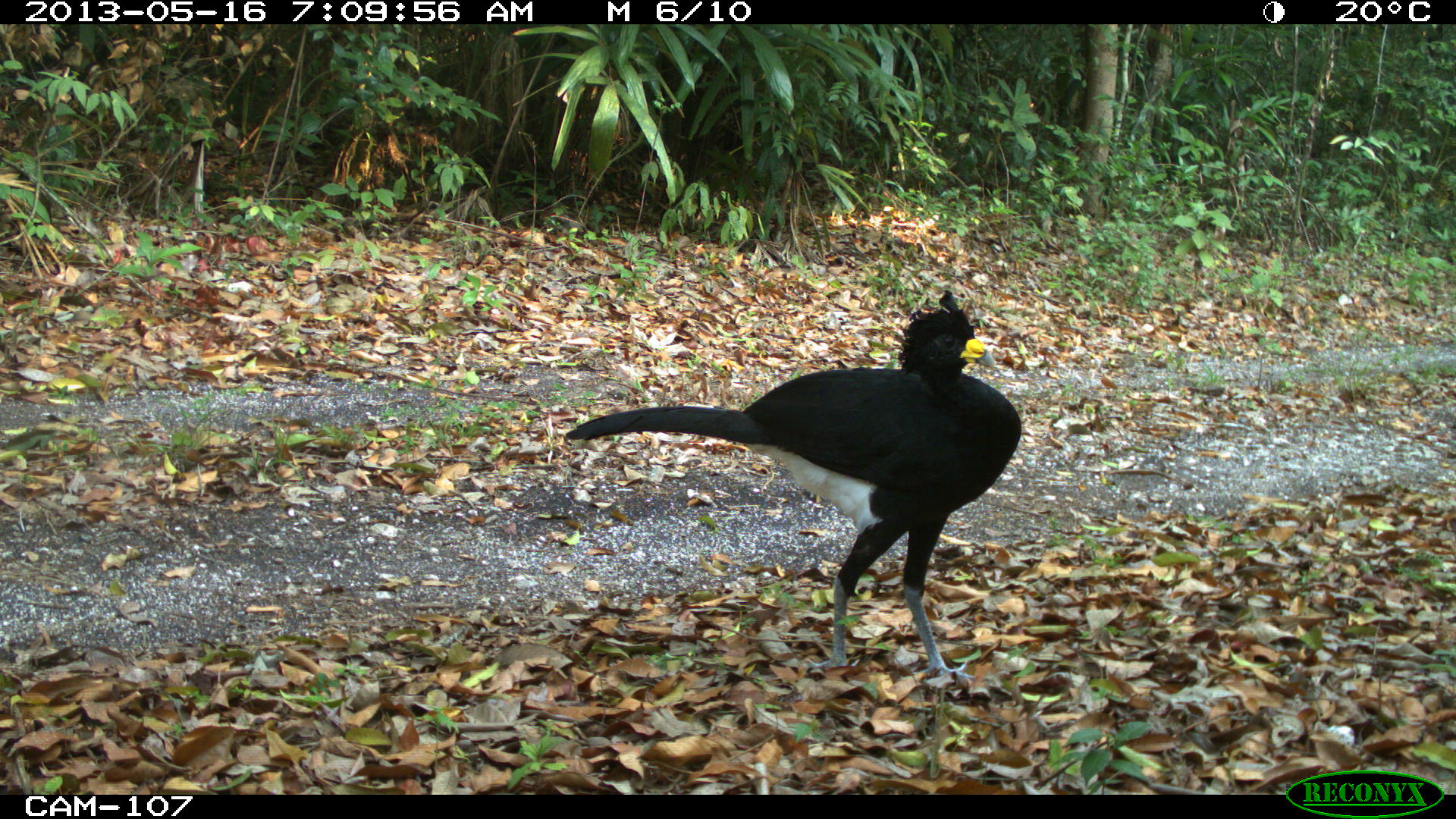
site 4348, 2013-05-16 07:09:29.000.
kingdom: Animalia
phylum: Chordata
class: Aves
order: Galliformes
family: Cracidae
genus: Crax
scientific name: Crax rubra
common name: great curassow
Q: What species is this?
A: Crax rubra (great curassow).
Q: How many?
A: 1.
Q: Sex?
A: Male.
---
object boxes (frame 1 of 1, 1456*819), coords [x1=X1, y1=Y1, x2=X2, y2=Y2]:
crax rubra: [x1=562, y1=288, x2=1020, y2=680]